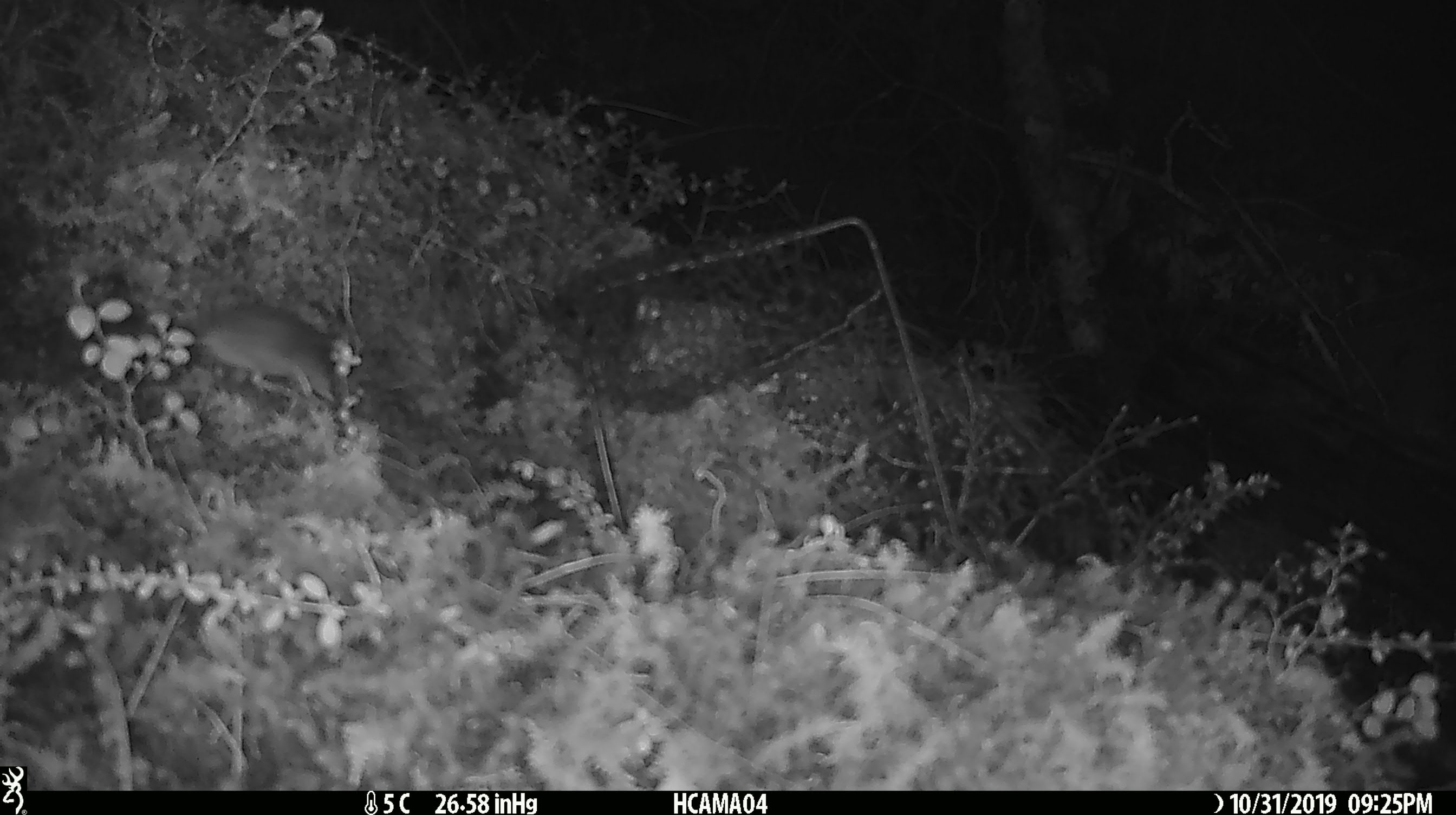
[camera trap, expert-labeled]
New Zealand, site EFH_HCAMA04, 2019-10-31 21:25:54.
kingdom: Animalia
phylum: Chordata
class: Mammalia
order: Rodentia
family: Muridae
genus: Mus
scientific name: Mus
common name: mouse